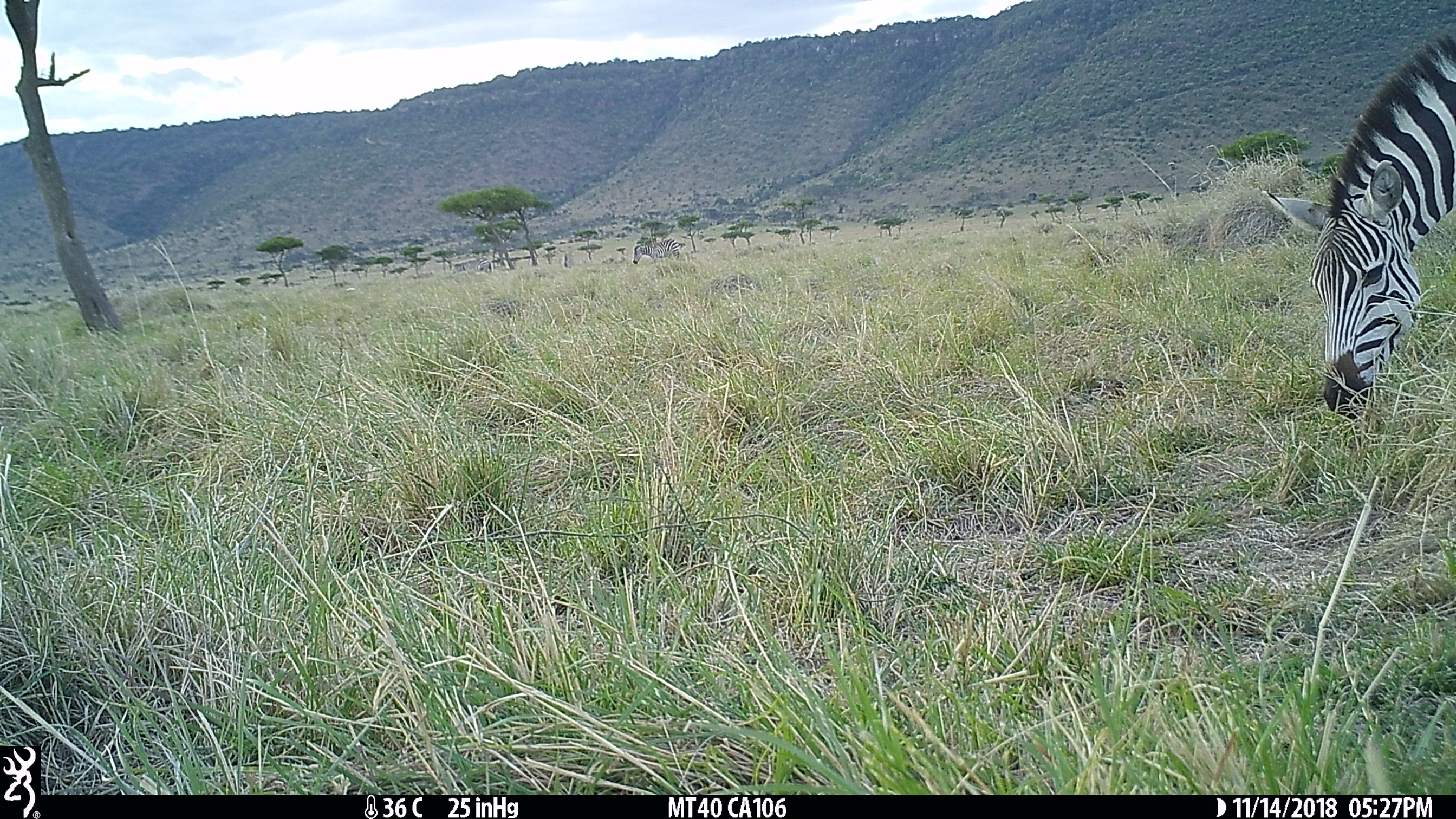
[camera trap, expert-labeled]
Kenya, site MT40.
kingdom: Animalia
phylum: Chordata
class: Mammalia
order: Perissodactyla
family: Equidae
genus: Equus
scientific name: Equus quagga burchellii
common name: burchell's zebra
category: zebra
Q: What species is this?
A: Zebra (burchell's zebra) (Equus quagga burchellii).